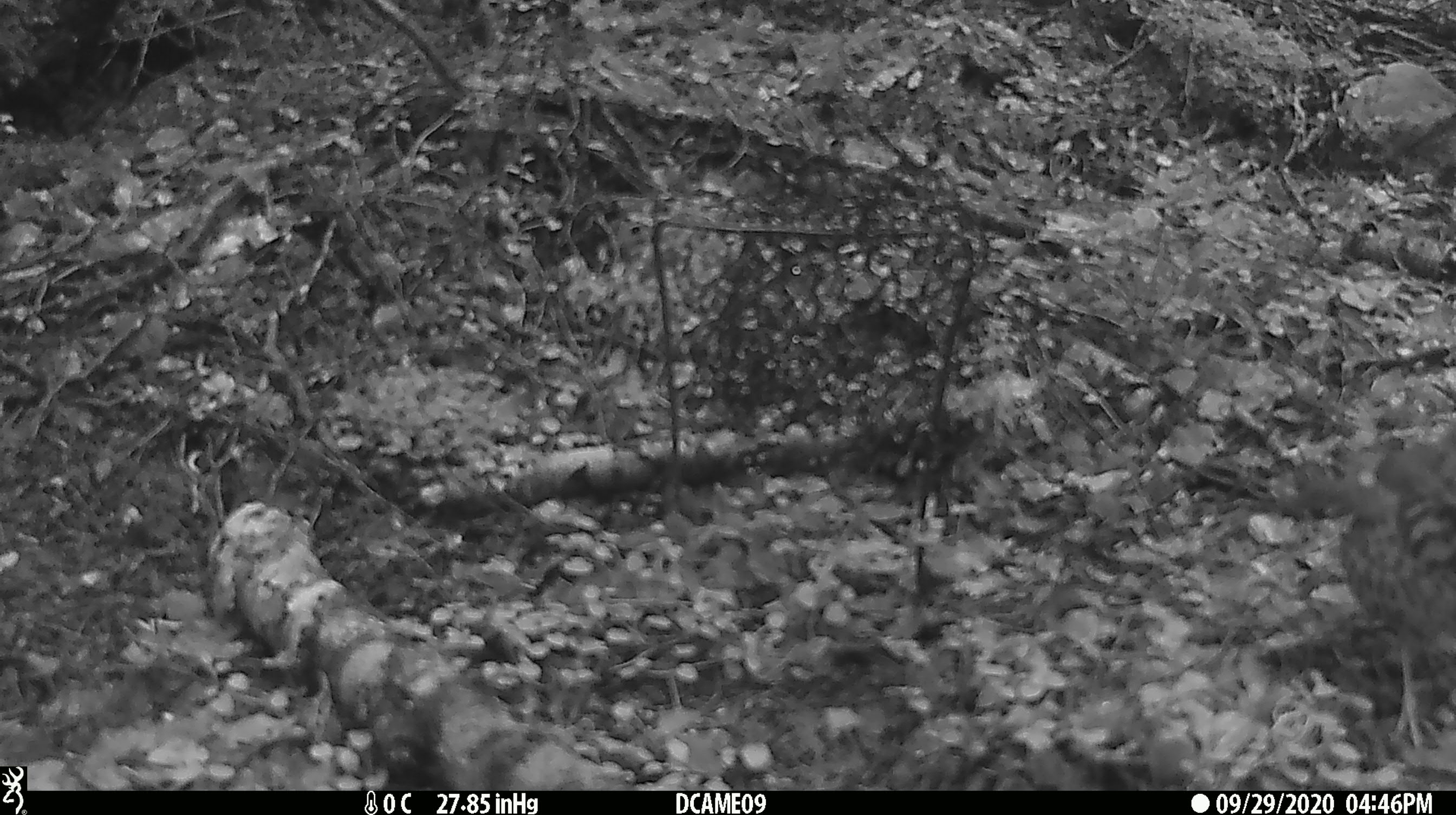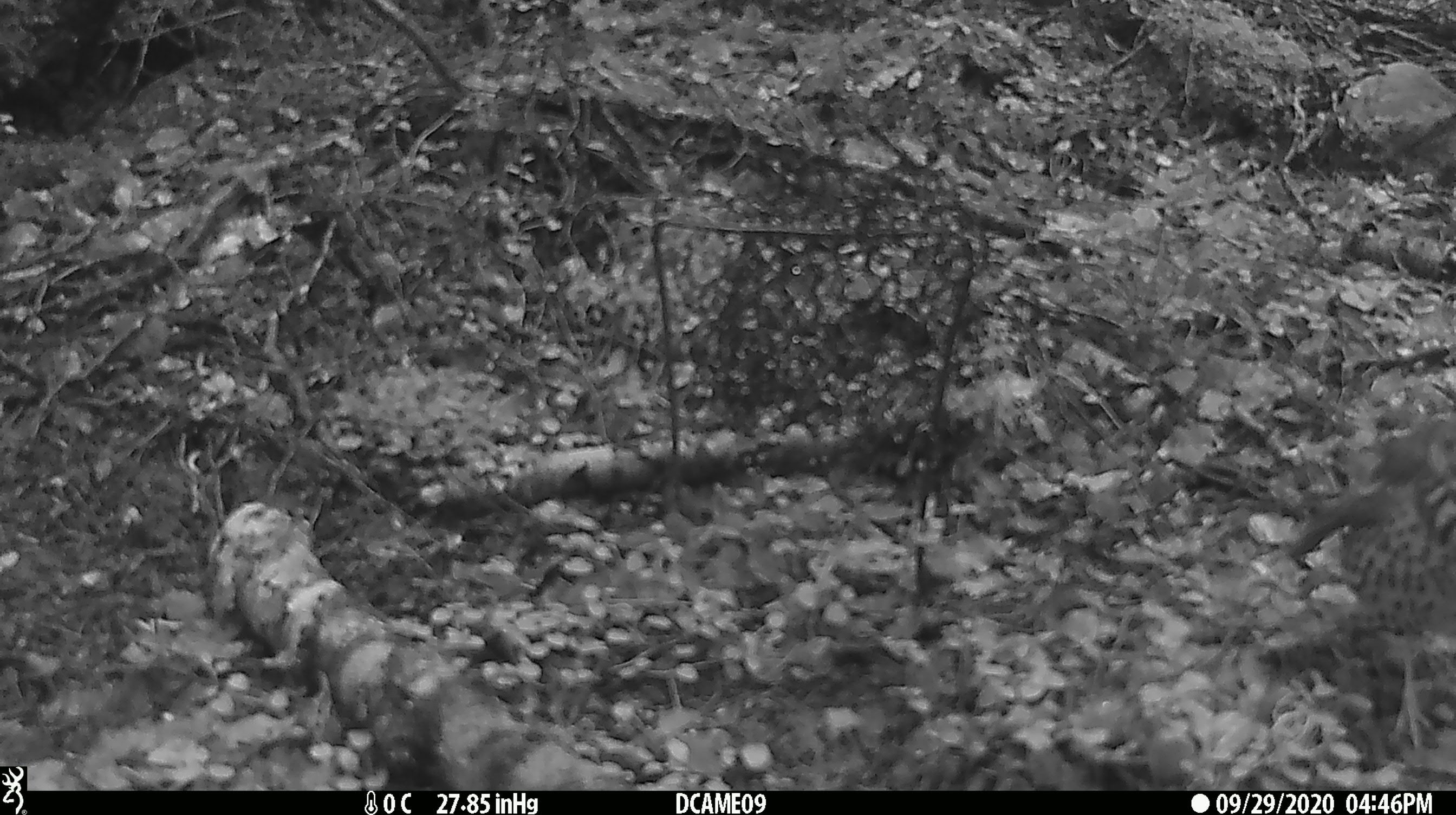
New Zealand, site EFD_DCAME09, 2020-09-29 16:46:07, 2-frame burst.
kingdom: Animalia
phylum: Chordata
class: Aves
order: Passeriformes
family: Turdidae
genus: Turdus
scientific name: Turdus philomelos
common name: song thrush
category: thrush